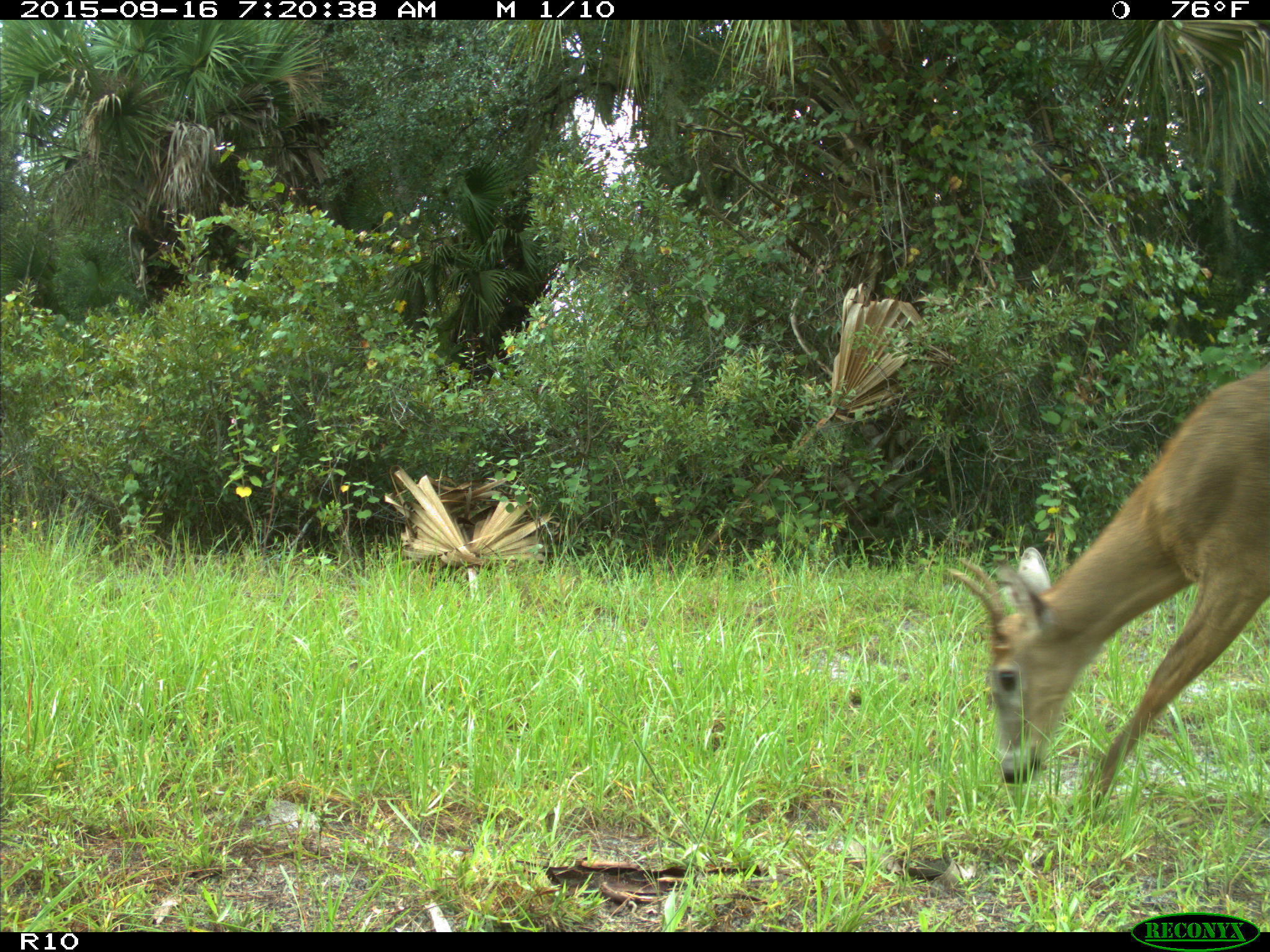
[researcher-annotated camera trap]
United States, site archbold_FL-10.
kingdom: Animalia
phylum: Chordata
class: Mammalia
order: Artiodactyla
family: Cervidae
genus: Odocoileus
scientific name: Odocoileus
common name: deer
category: unidentified deer